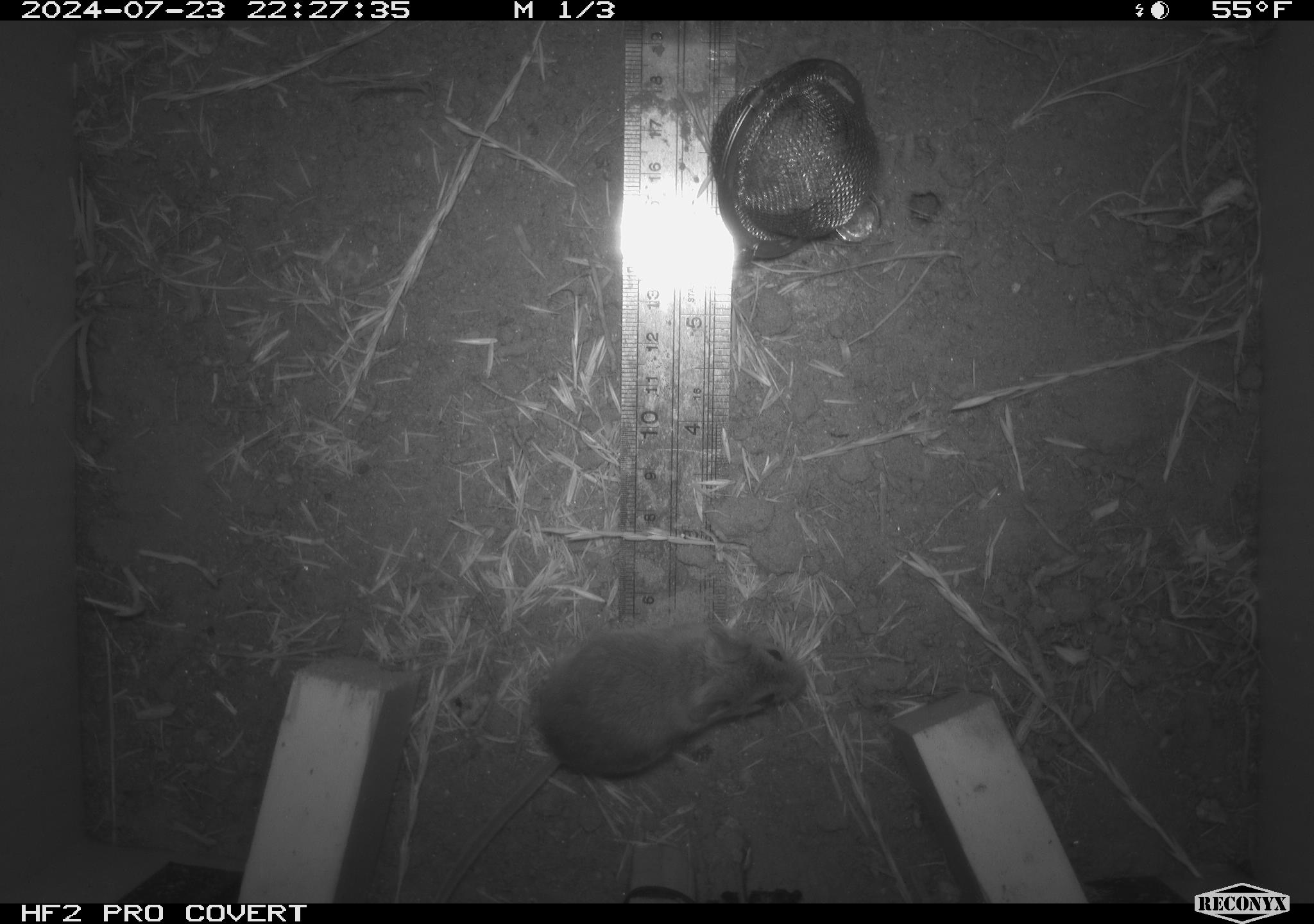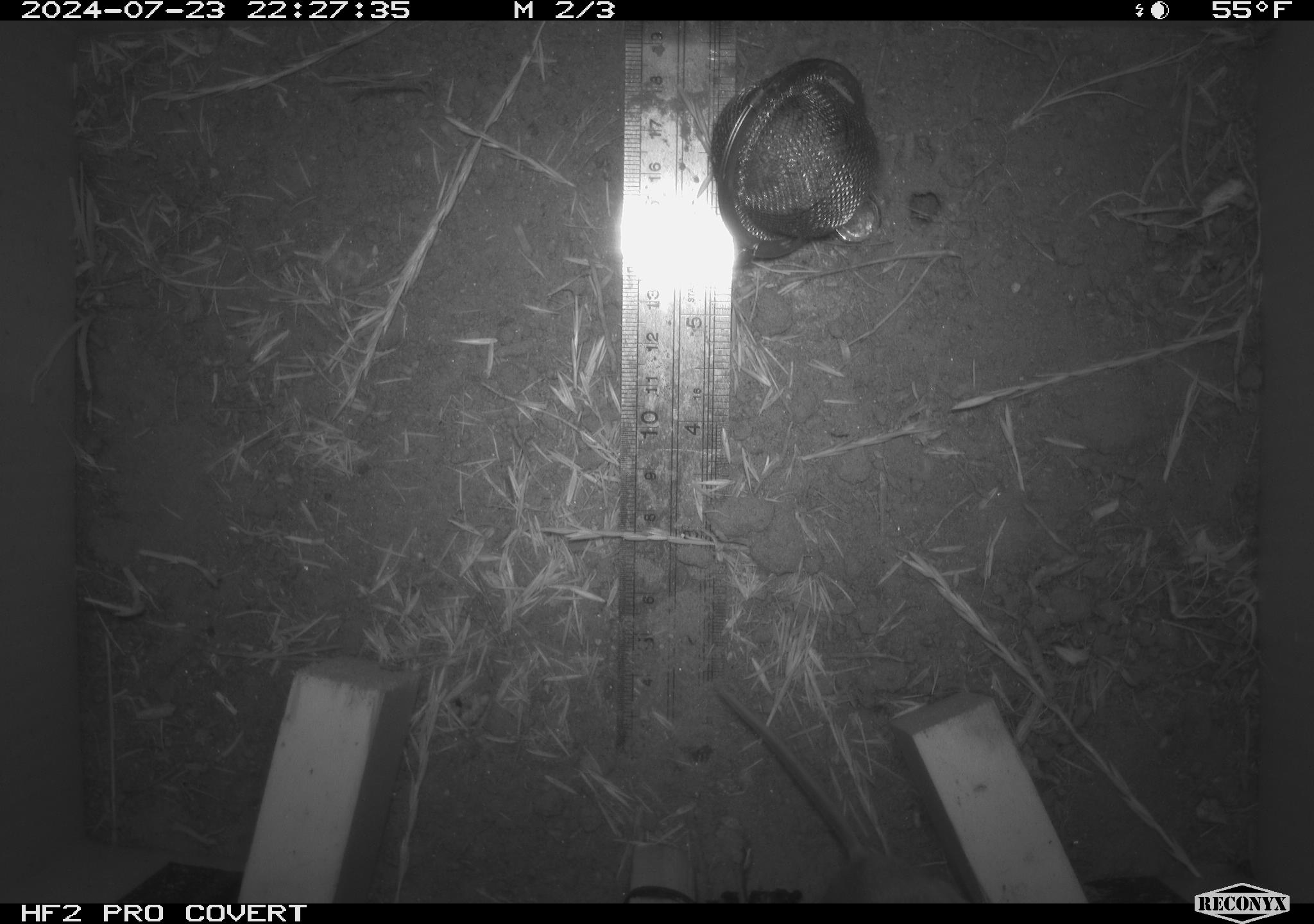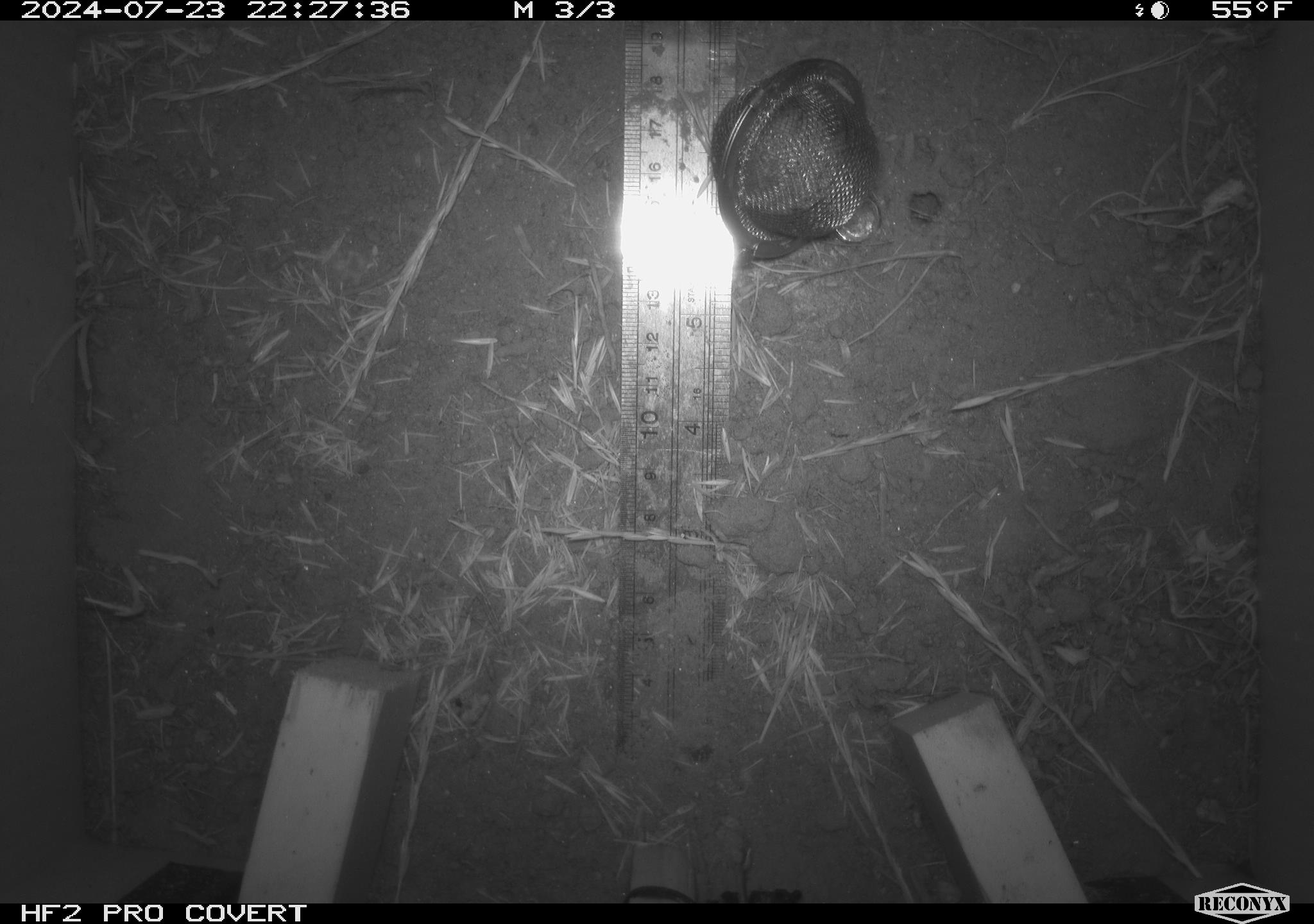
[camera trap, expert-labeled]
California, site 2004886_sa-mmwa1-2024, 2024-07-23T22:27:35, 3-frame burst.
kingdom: Animalia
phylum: Chordata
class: Mammalia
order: Rodentia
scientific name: Rodentia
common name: mouse species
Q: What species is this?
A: Mouse species (Rodentia).